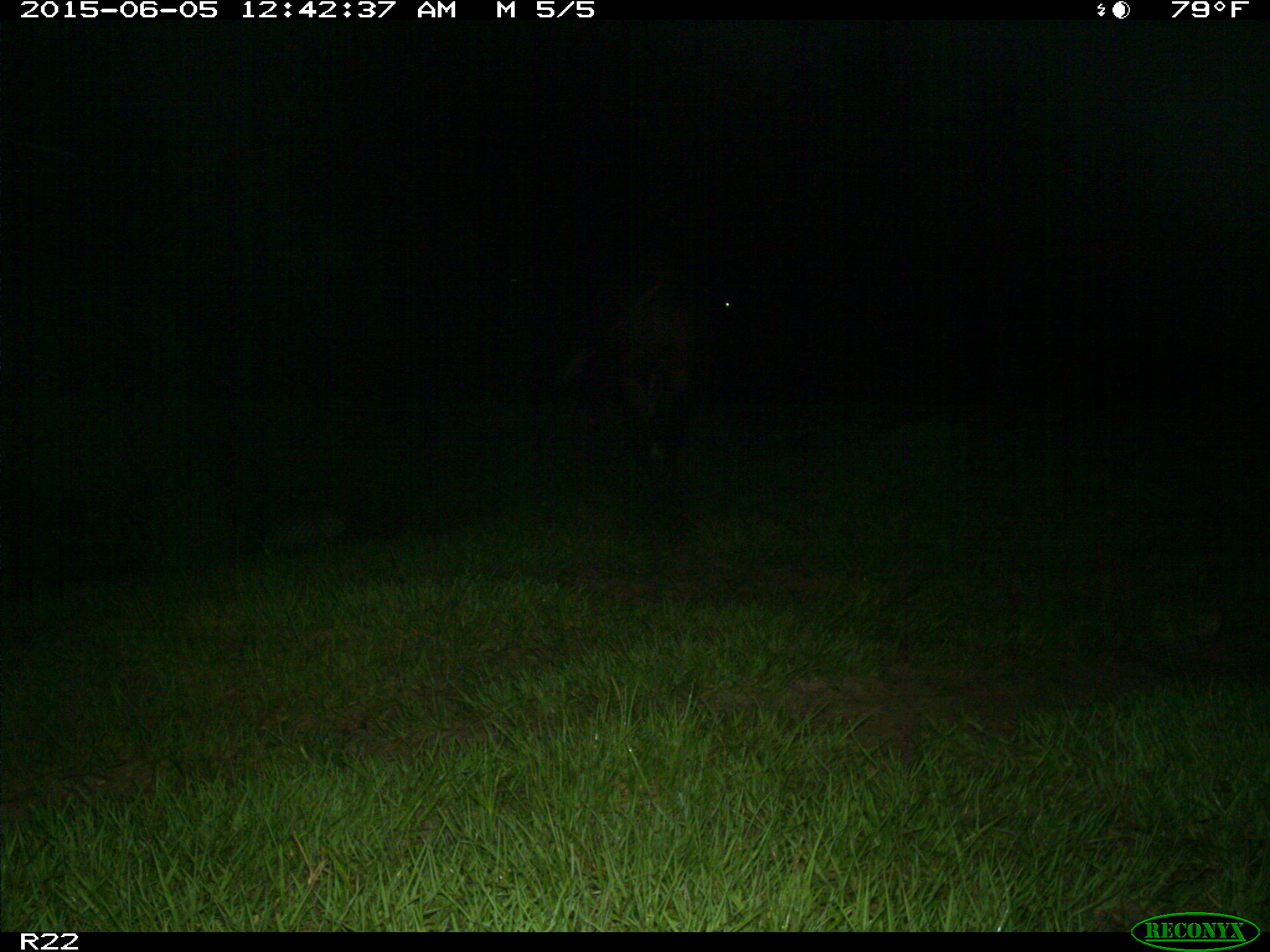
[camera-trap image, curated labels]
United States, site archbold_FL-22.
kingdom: Animalia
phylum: Chordata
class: Mammalia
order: Artiodactyla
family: Bovidae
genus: Bos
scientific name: Bos taurus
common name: domestic cow